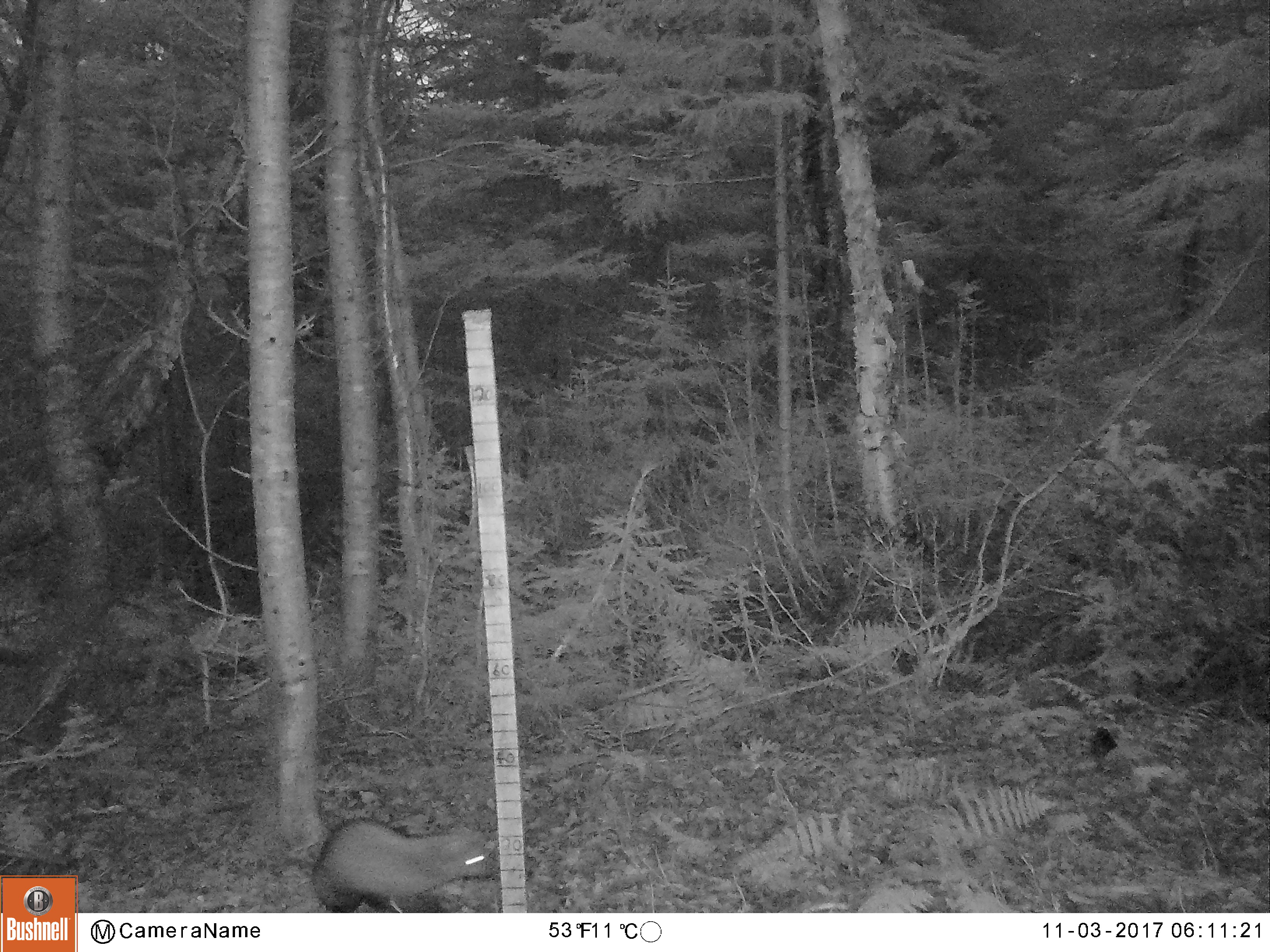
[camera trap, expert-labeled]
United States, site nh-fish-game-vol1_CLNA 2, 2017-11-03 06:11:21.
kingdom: Animalia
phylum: Chordata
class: Mammalia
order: Carnivora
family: Mustelidae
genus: Pekania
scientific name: Pekania pennanti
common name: fisher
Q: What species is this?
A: Fisher (Pekania pennanti).